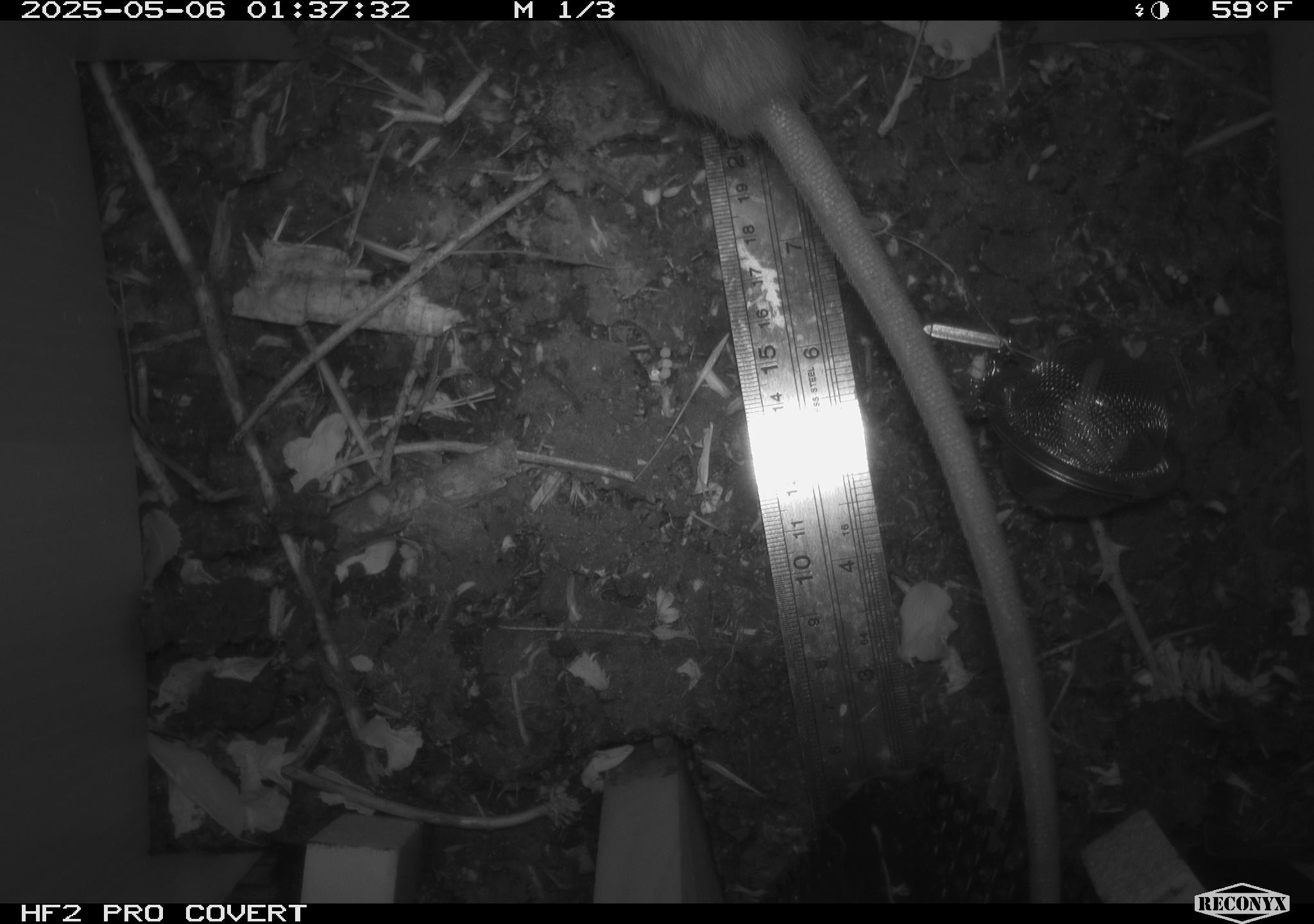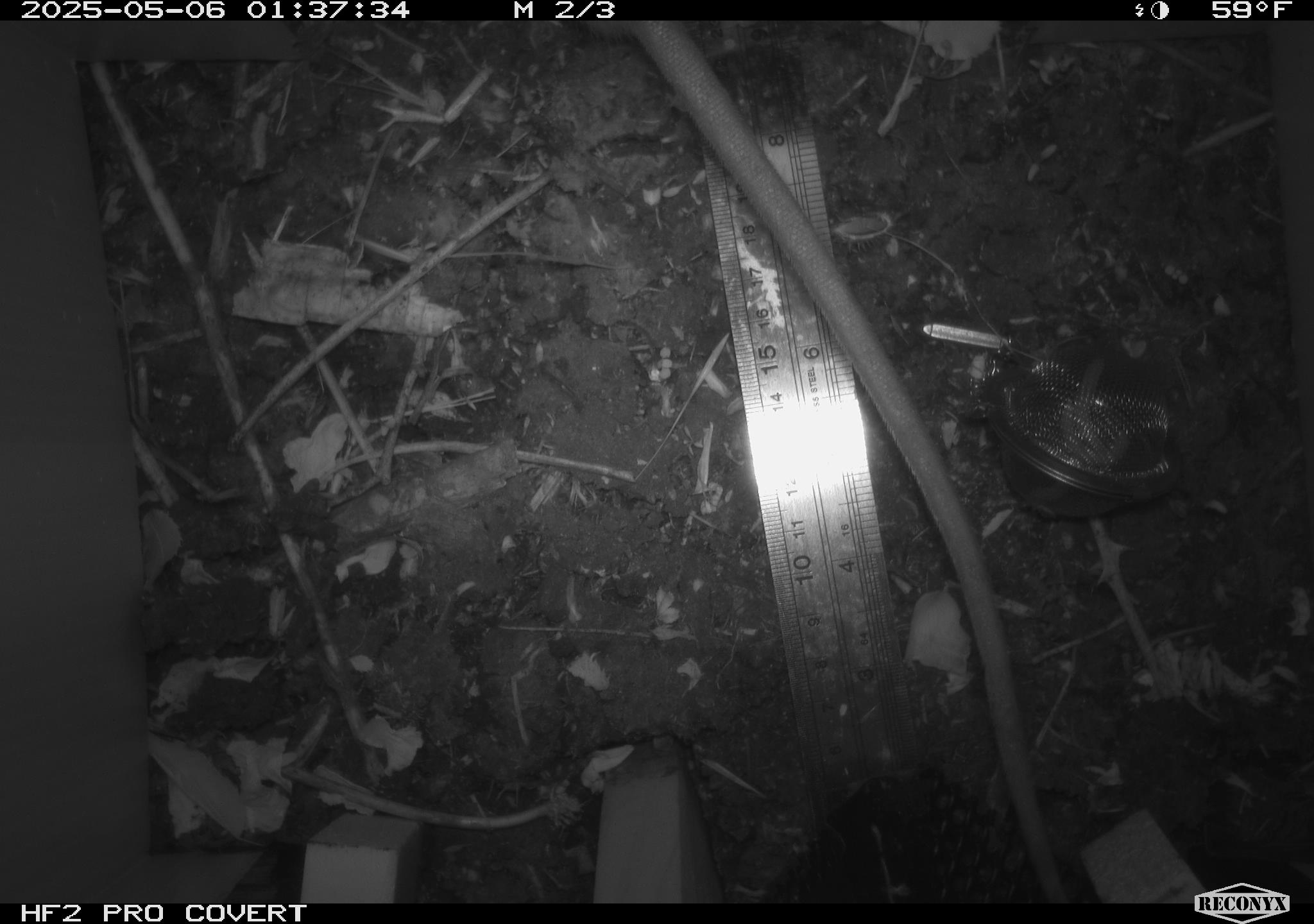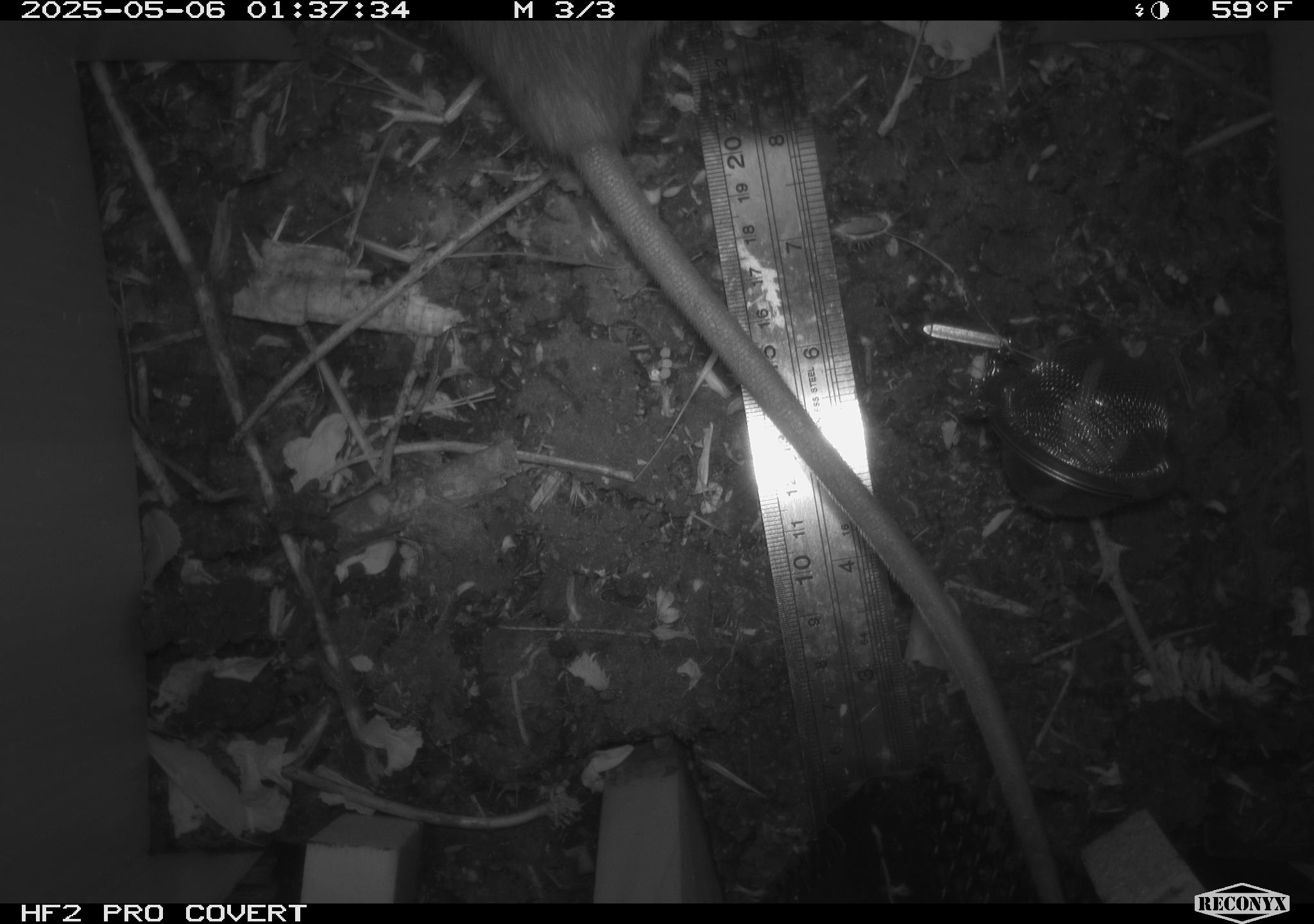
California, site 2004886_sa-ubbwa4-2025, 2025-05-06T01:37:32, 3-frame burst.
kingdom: Animalia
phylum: Chordata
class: Mammalia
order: Rodentia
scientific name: Rodentia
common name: rodent